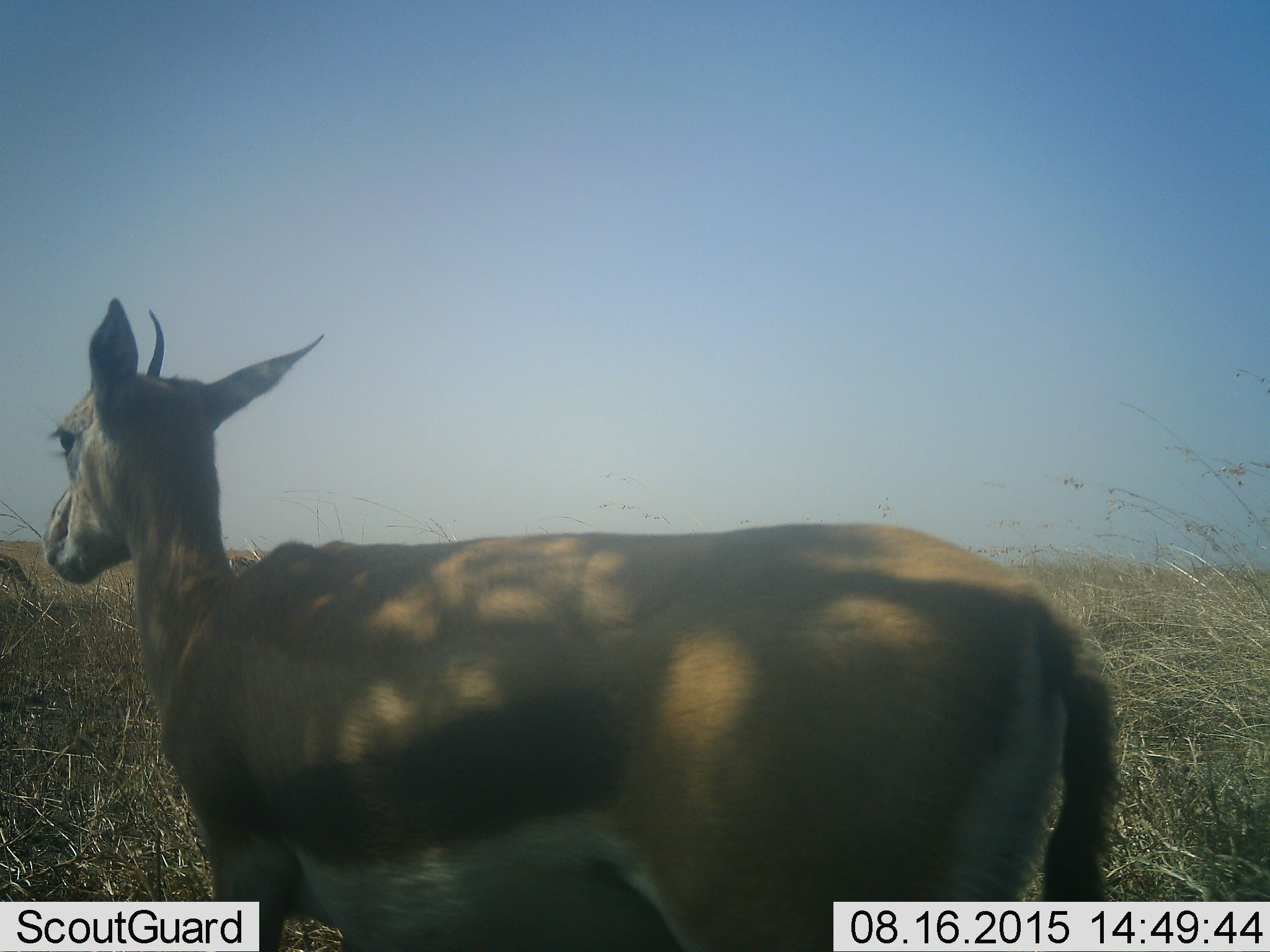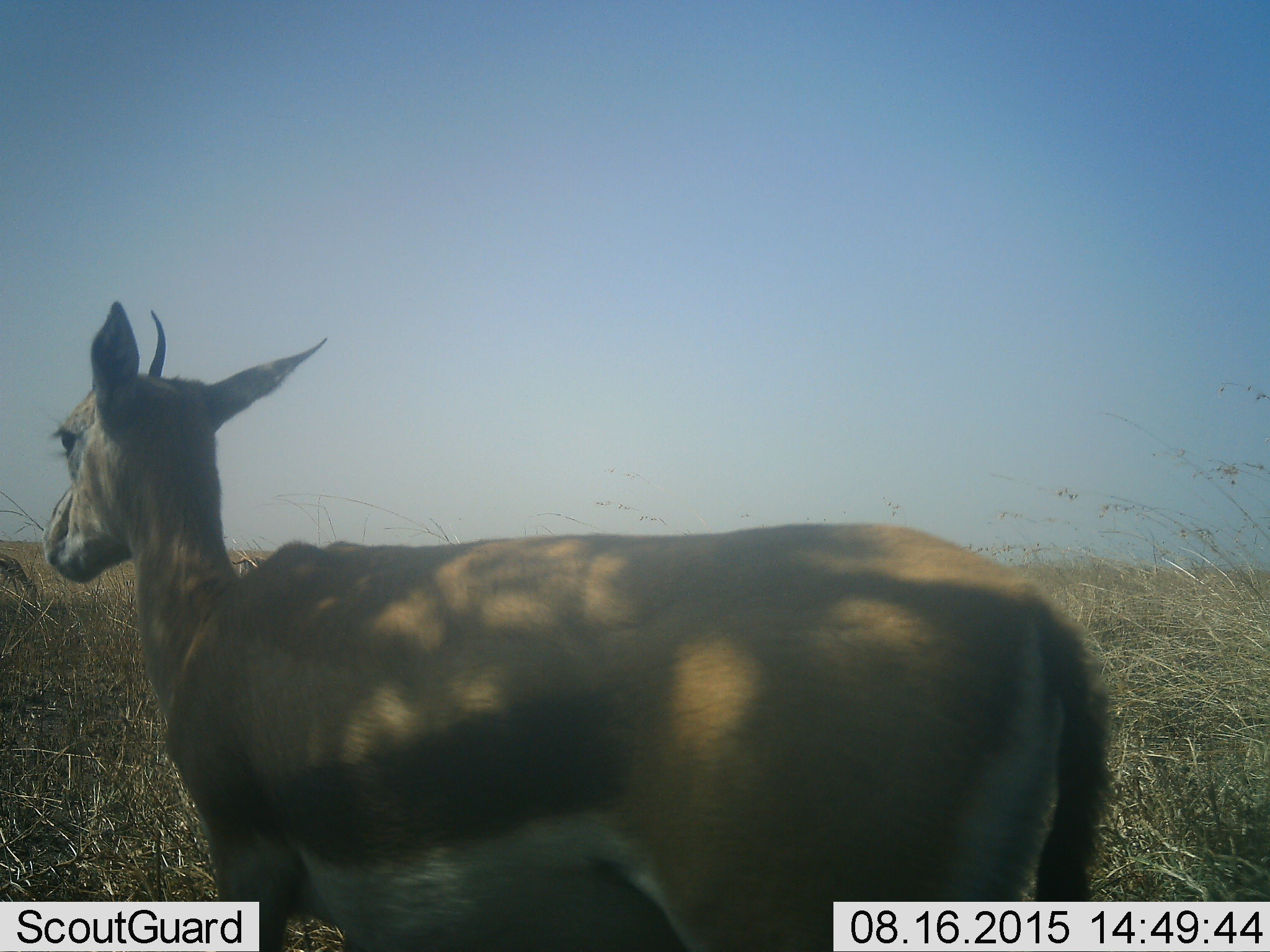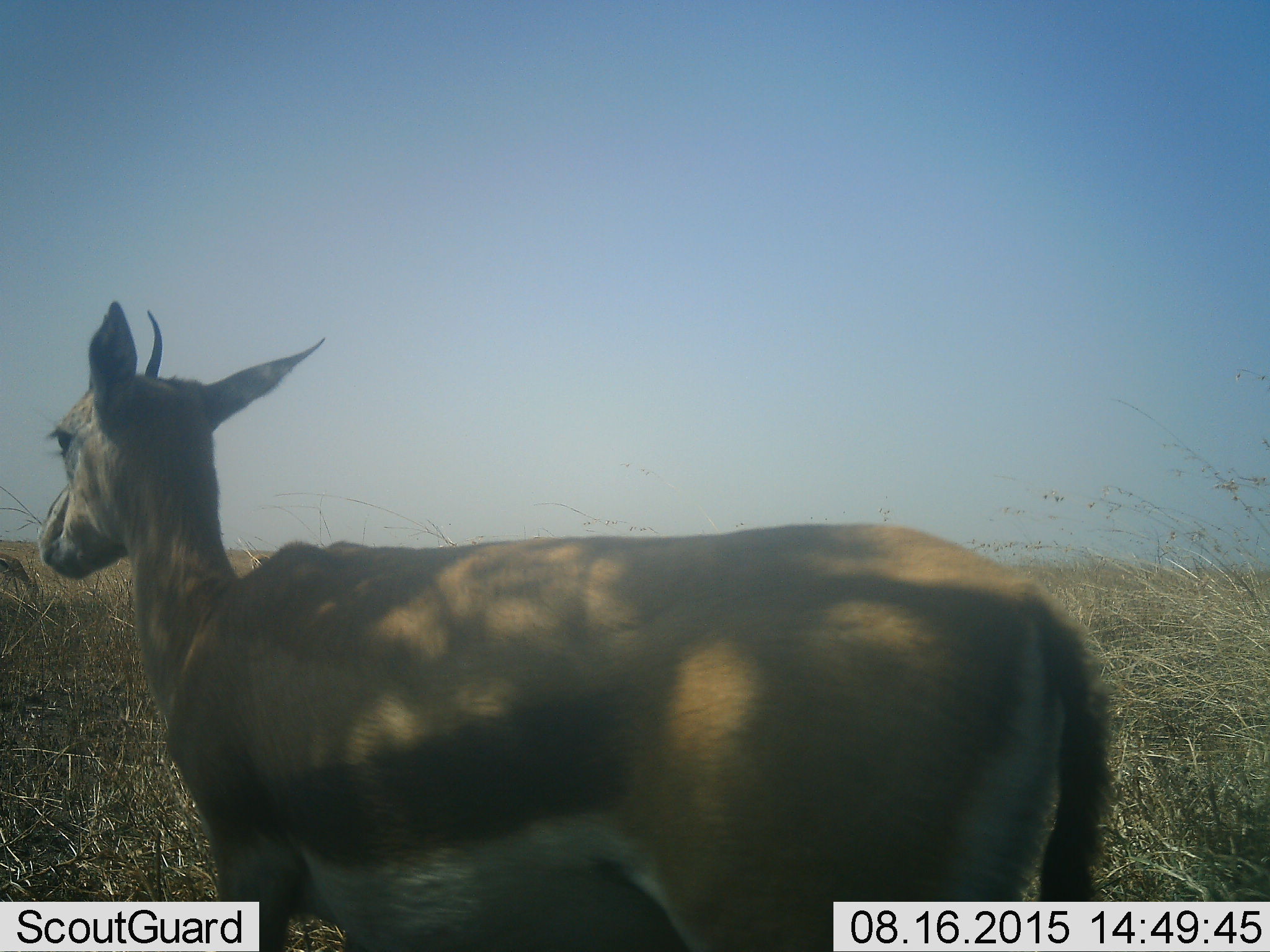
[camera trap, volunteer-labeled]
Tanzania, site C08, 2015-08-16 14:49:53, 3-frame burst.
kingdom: Animalia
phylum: Chordata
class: Mammalia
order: Artiodactyla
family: Bovidae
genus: Eudorcas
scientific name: Eudorcas thomsonii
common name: thomson's gazelle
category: gazellethomsons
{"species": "gazellethomsons (thomson's gazelle) (Eudorcas thomsonii)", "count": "2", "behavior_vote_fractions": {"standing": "92%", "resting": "0%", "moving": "0%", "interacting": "0%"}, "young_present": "0%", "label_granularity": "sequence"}